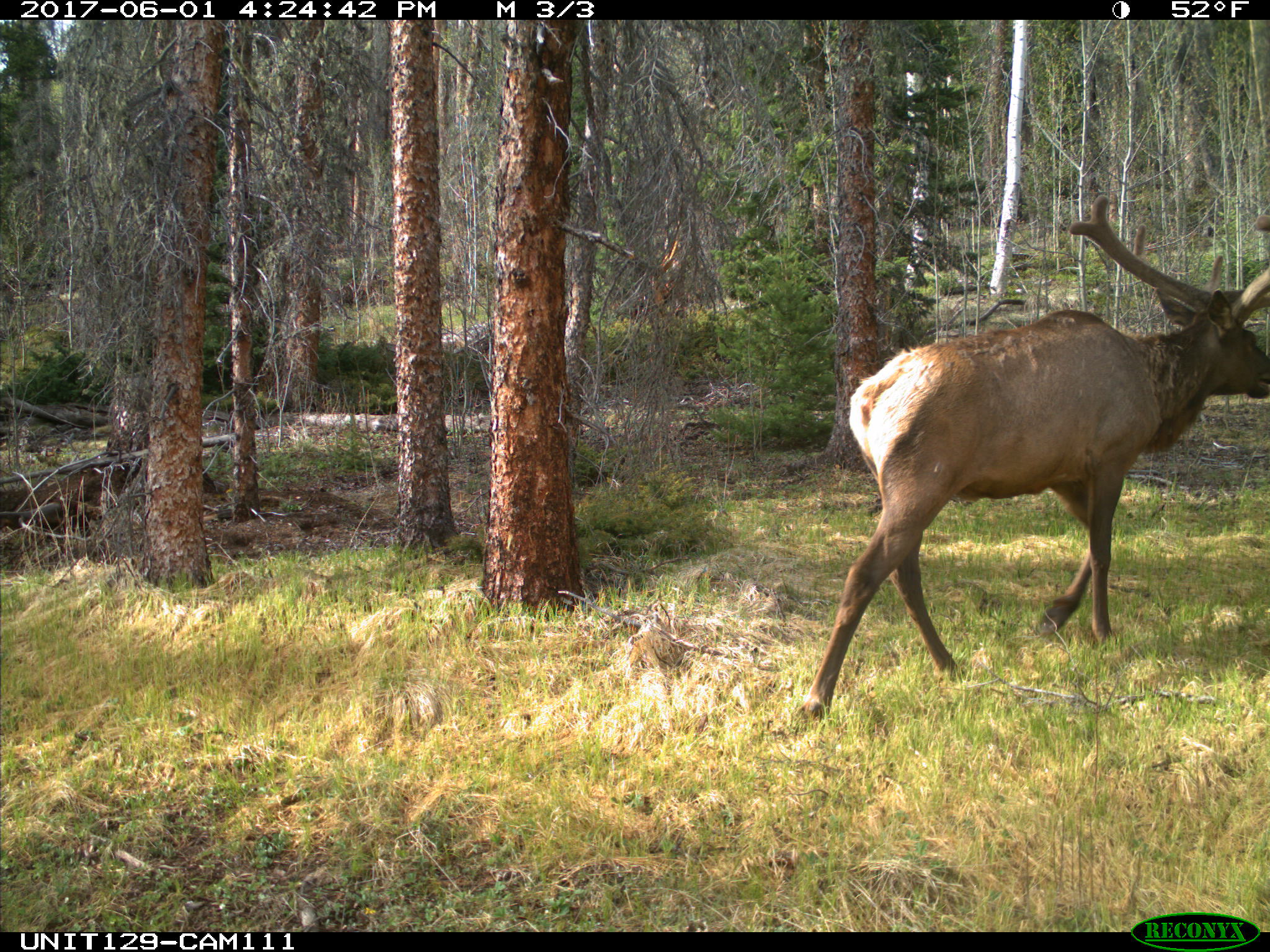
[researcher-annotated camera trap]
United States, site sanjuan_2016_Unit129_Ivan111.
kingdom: Animalia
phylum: Chordata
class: Mammalia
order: Artiodactyla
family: Cervidae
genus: Cervus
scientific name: Cervus elaphus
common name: red deer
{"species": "Cervus elaphus (red deer)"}